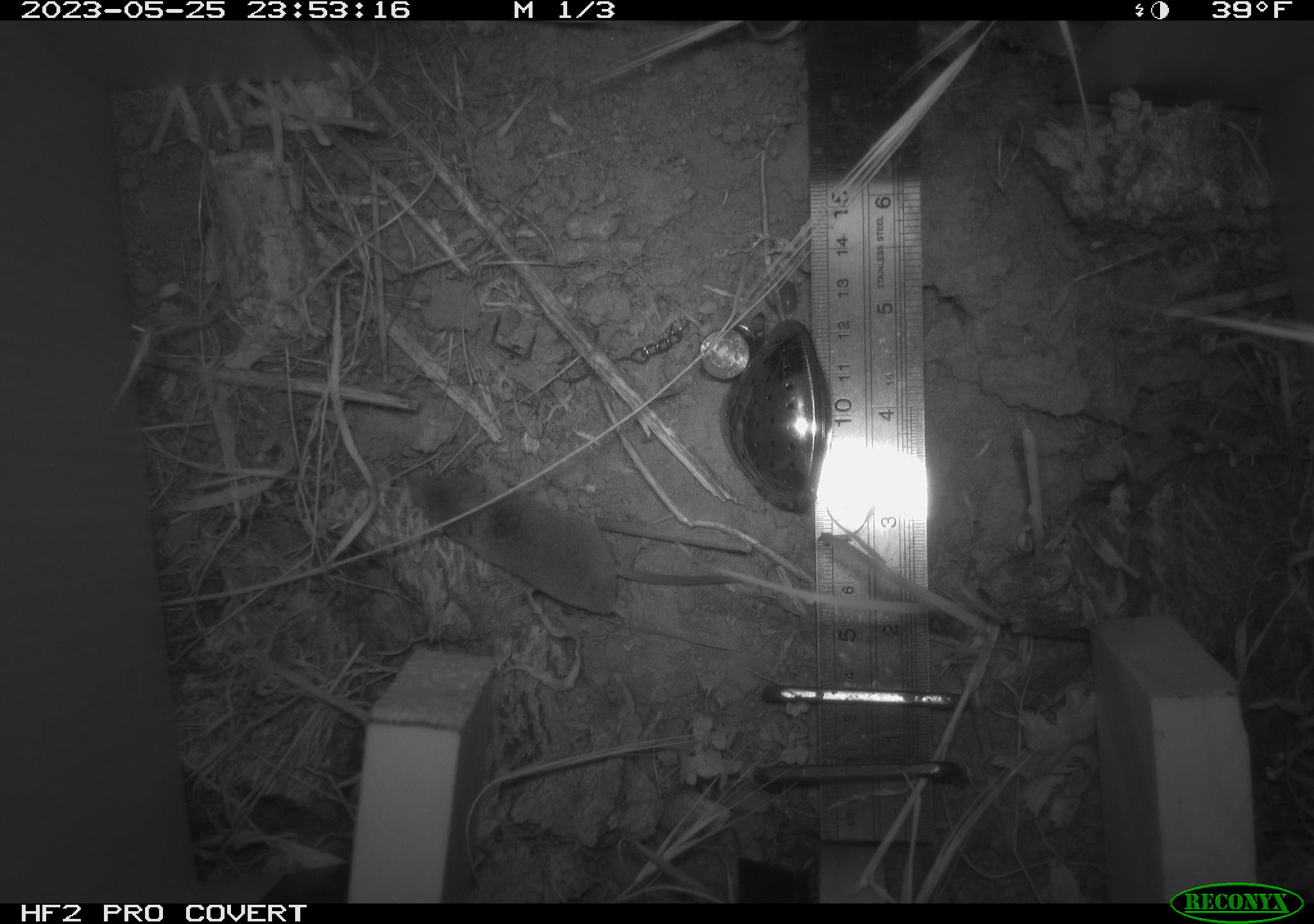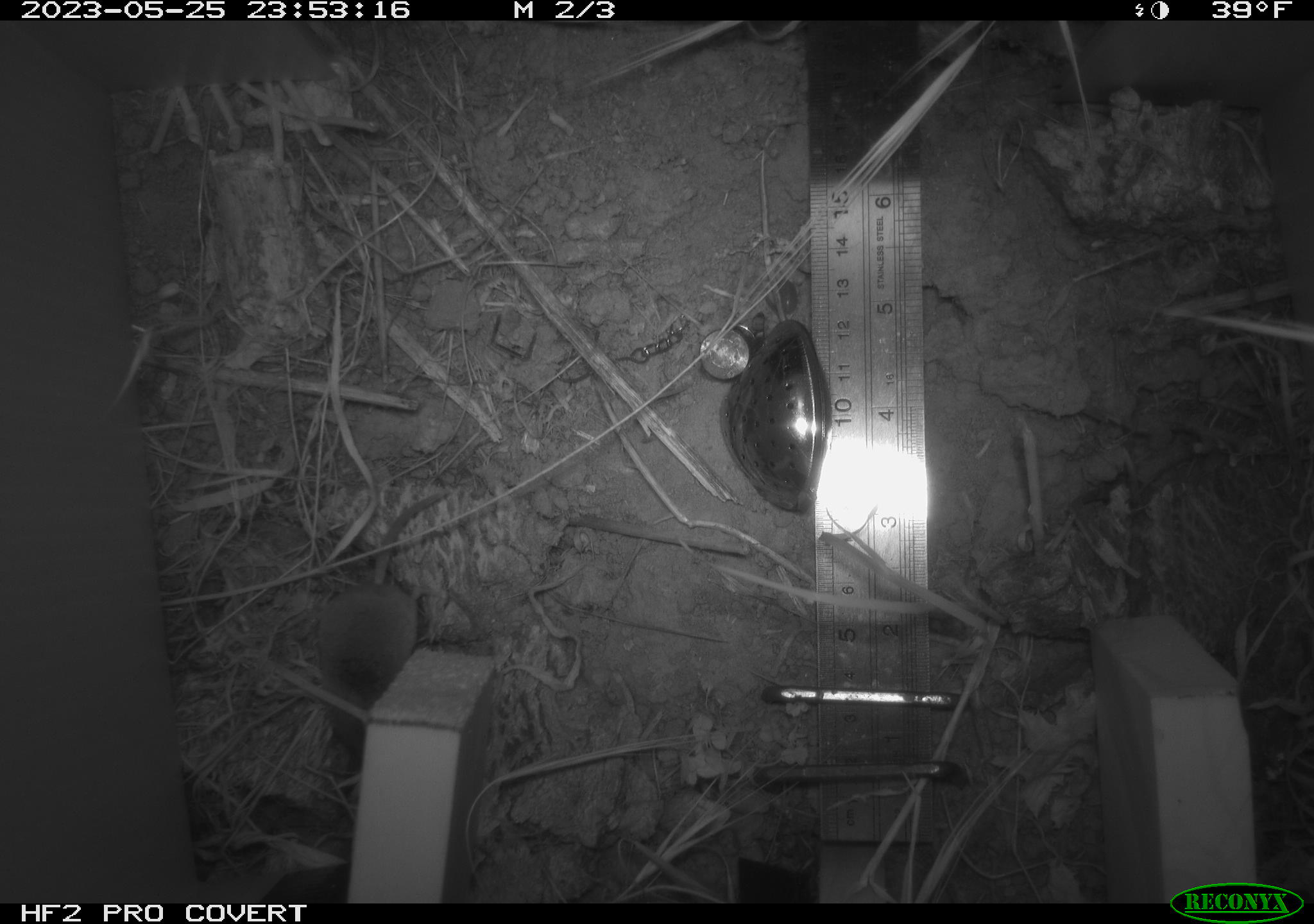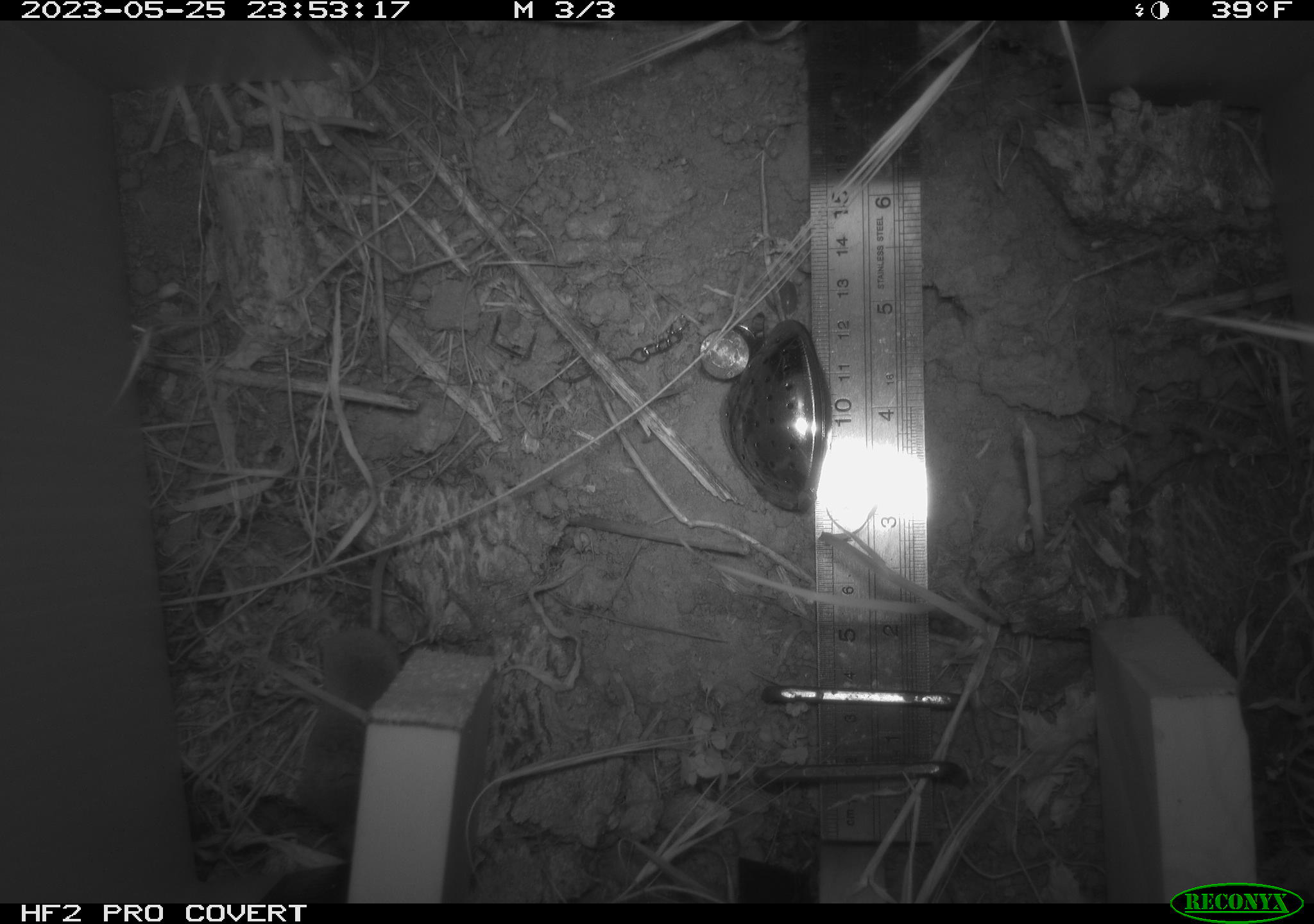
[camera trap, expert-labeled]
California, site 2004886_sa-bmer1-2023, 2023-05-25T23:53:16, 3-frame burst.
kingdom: Animalia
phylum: Chordata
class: Mammalia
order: Rodentia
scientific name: Rodentia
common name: mouse species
Mouse species (Rodentia).